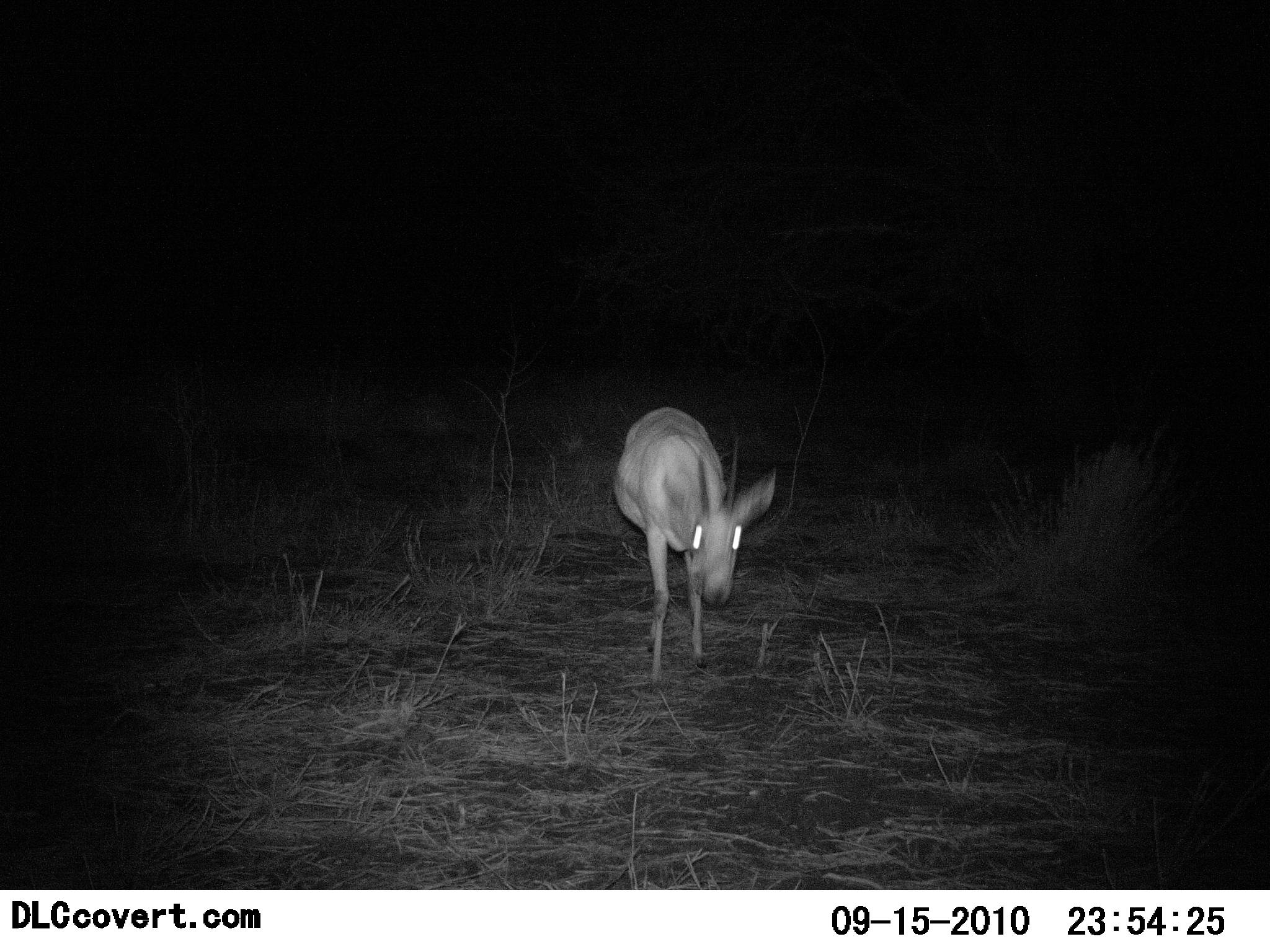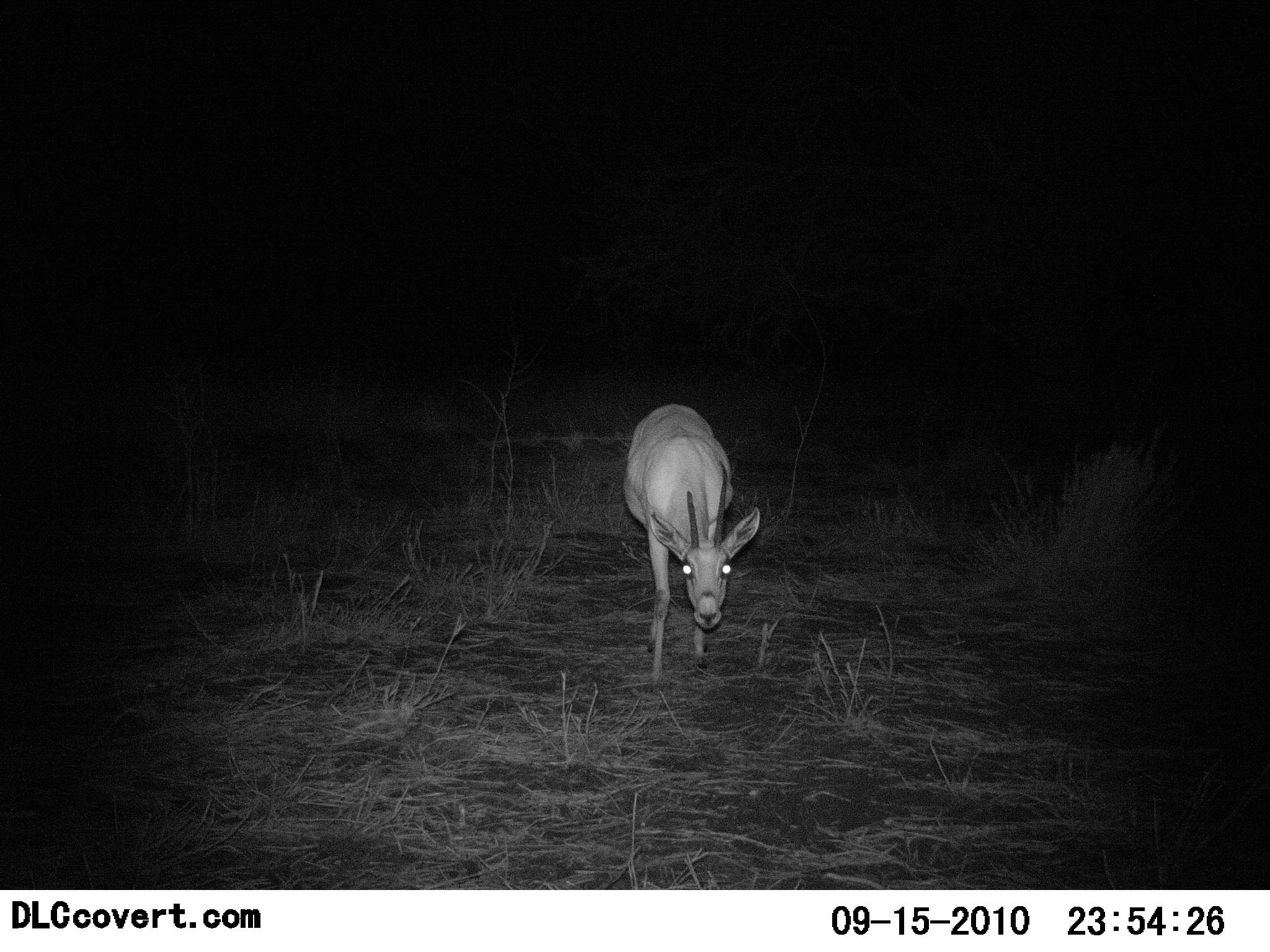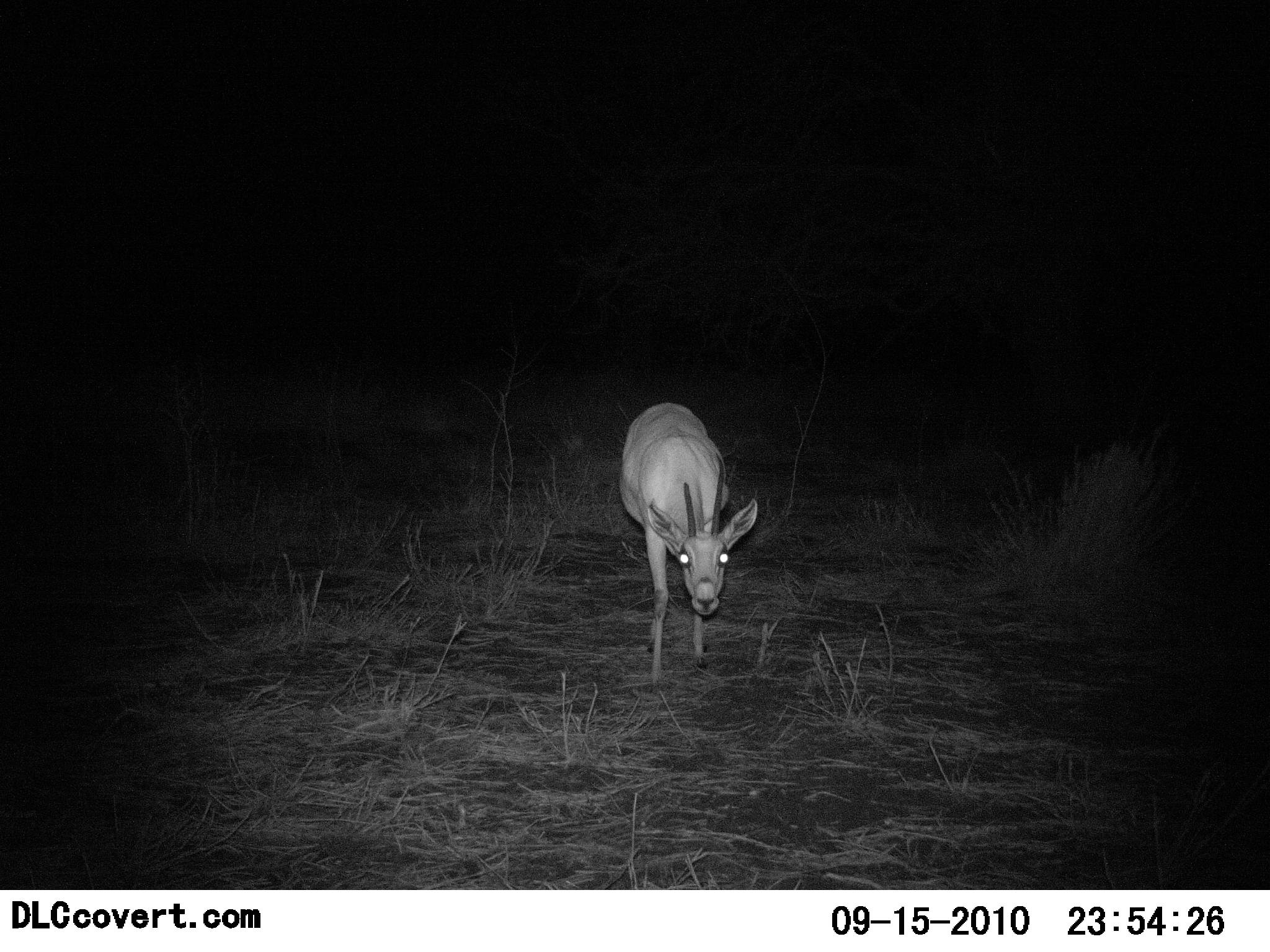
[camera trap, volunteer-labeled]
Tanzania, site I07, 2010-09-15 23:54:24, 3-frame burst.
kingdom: Animalia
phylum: Chordata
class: Mammalia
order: Artiodactyla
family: Bovidae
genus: Nanger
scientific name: Nanger granti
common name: grant's gazelle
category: gazellegrants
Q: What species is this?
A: Gazellegrants (grant's gazelle) (Nanger granti).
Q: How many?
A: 1.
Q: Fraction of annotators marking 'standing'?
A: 87%.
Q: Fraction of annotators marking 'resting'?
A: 0%.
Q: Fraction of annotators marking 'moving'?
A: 7%.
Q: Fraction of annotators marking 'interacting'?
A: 0%.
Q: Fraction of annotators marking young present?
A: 0%.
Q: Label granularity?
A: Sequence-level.